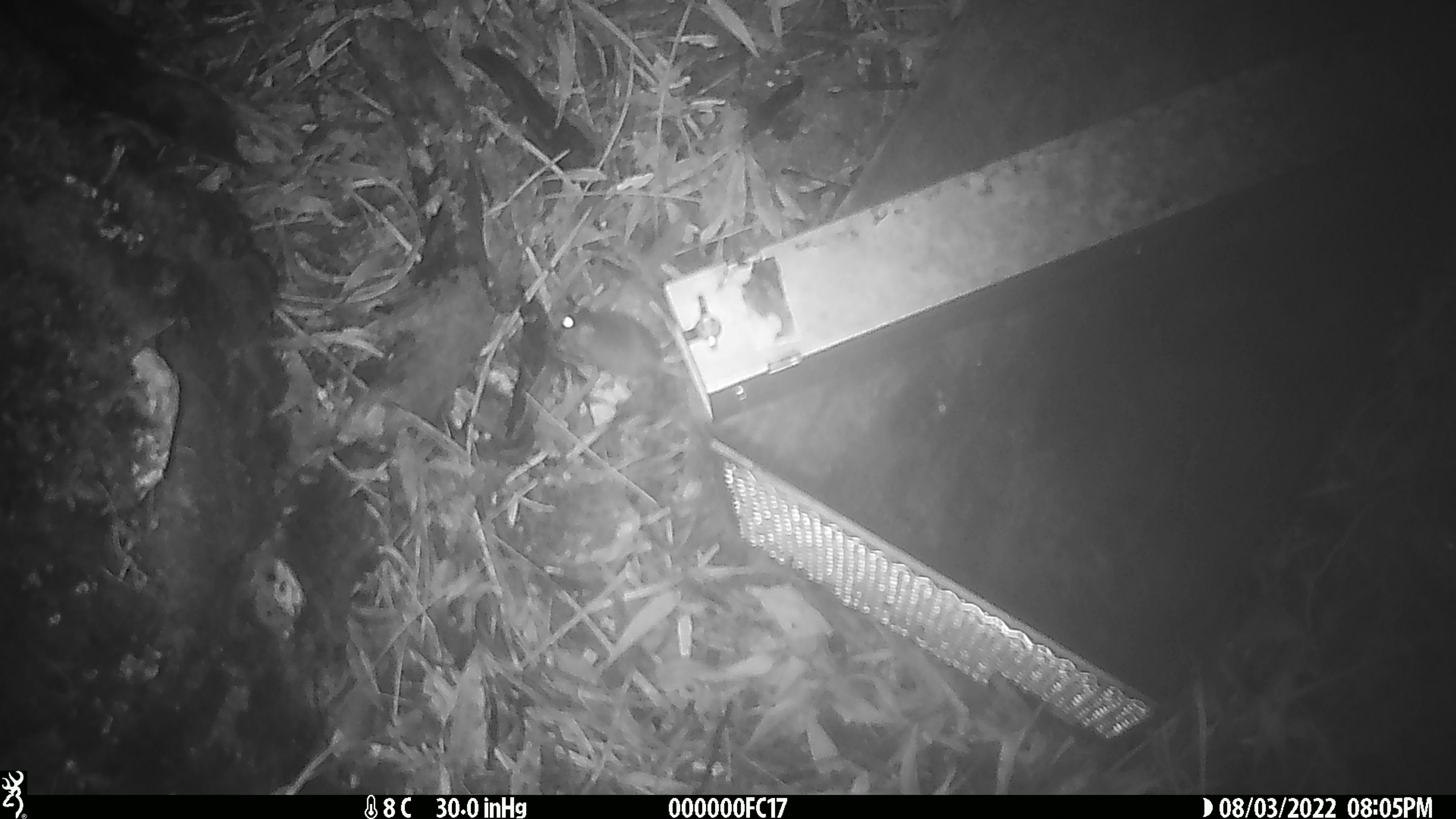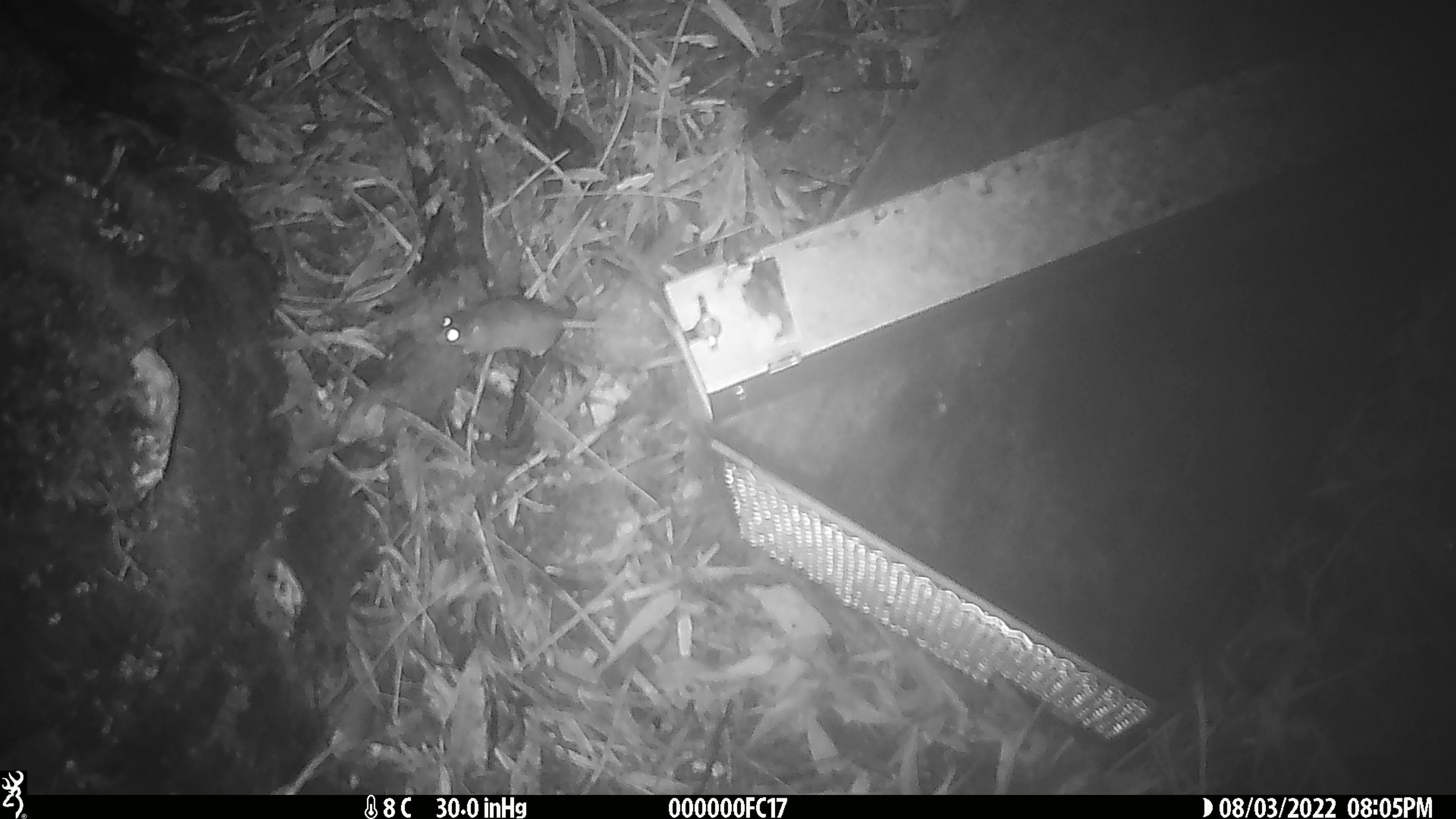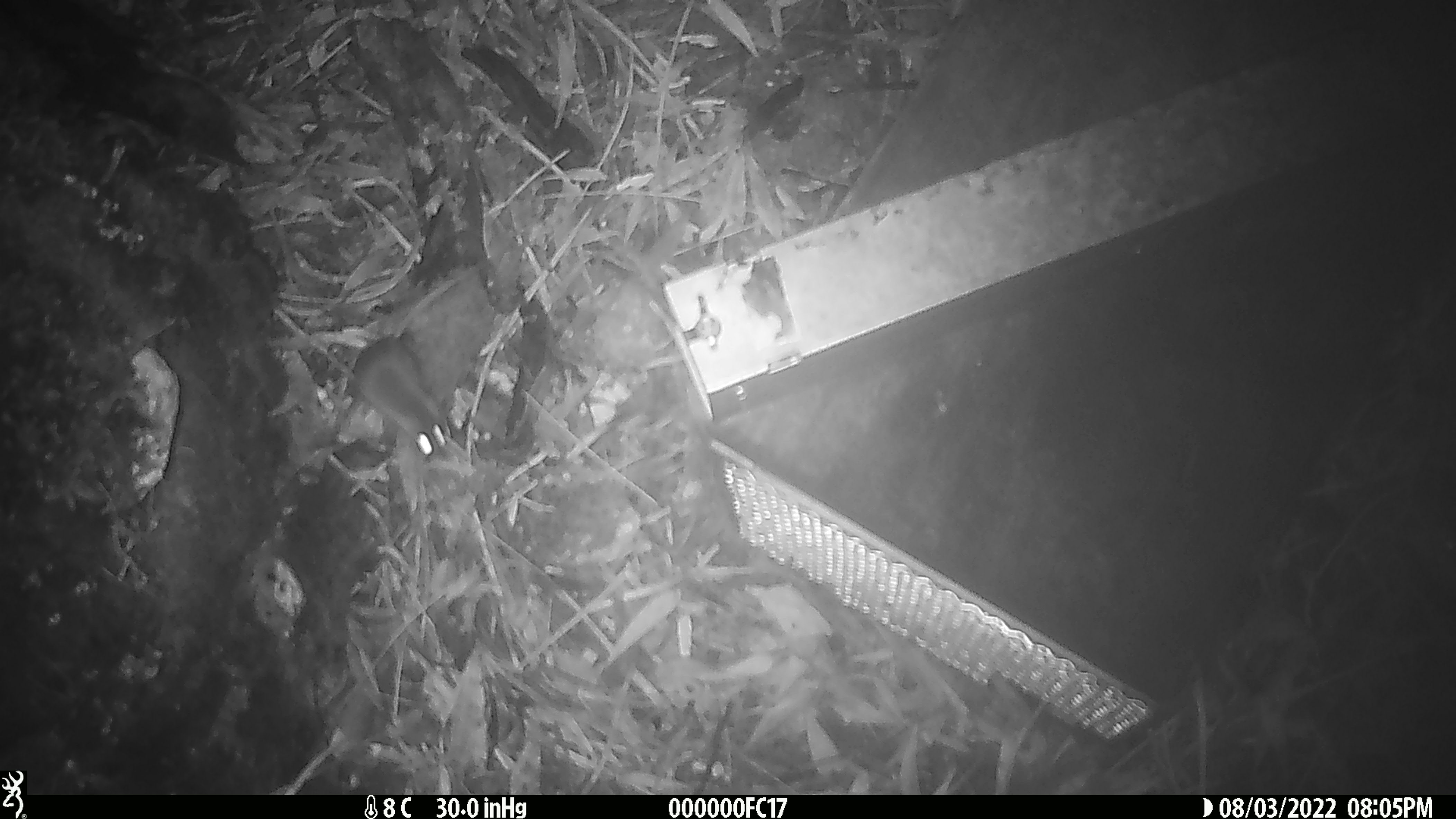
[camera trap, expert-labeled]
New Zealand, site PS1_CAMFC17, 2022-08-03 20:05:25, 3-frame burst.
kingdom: Animalia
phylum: Chordata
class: Mammalia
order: Rodentia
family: Muridae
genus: Mus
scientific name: Mus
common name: mouse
Mouse (Mus).